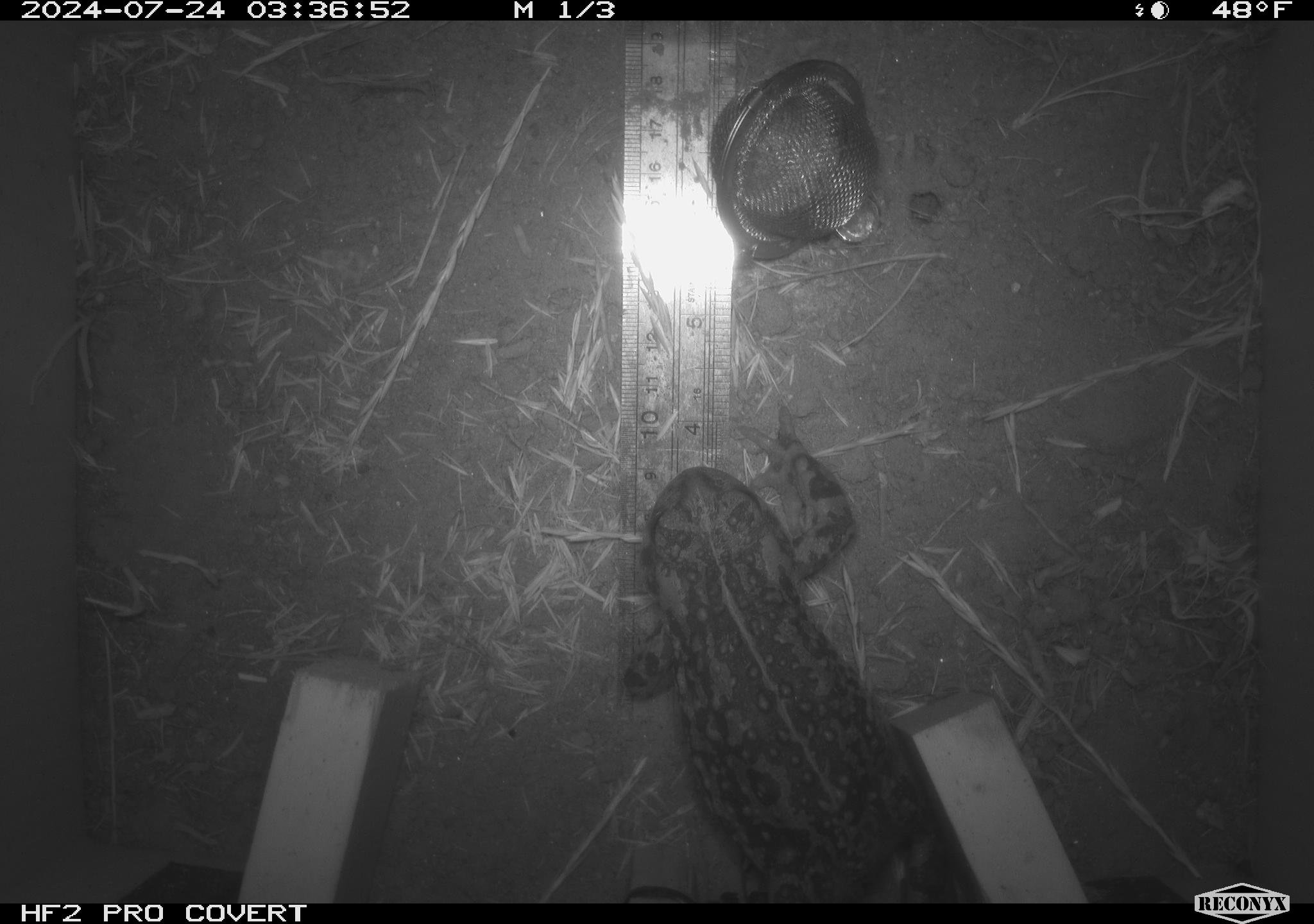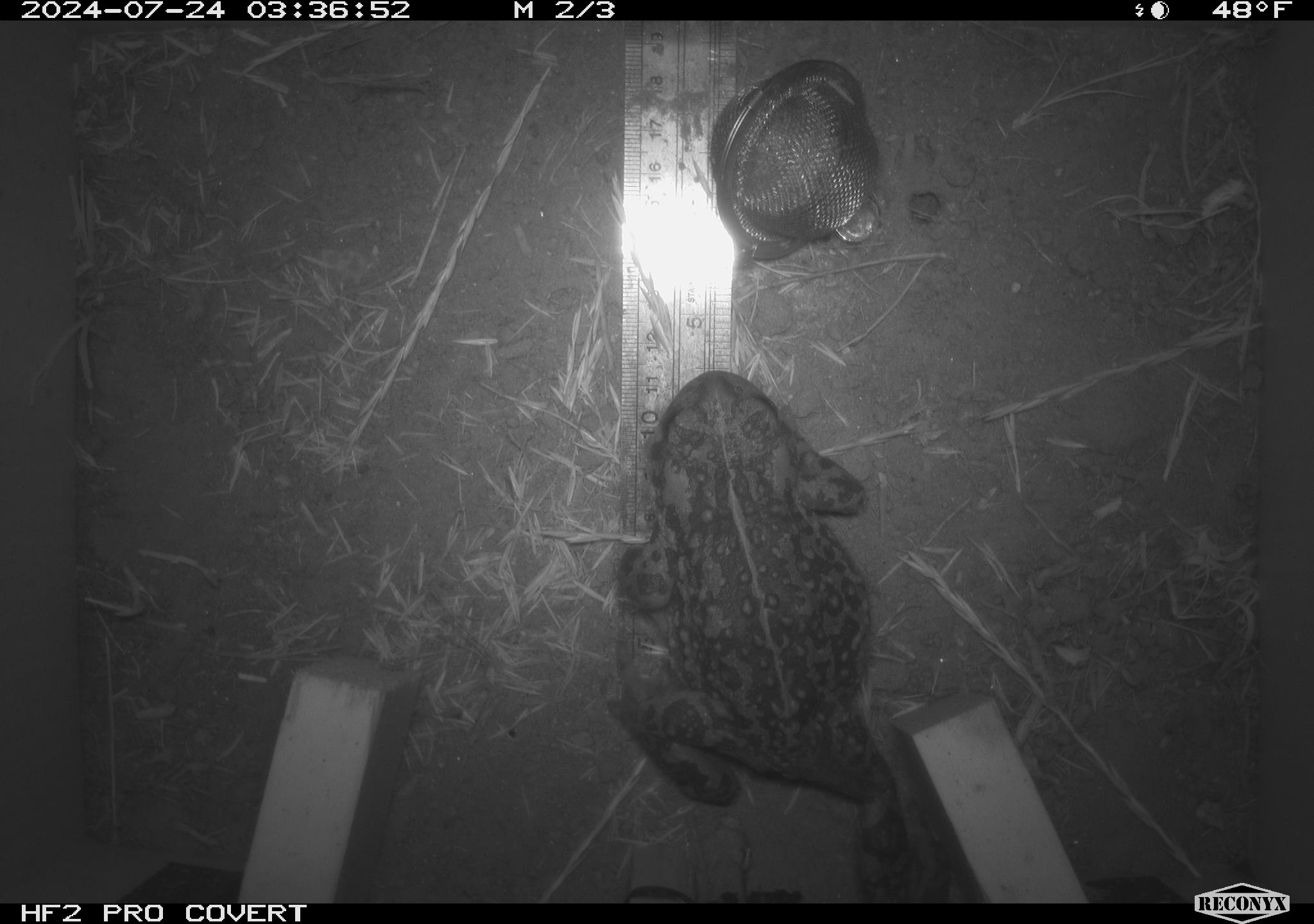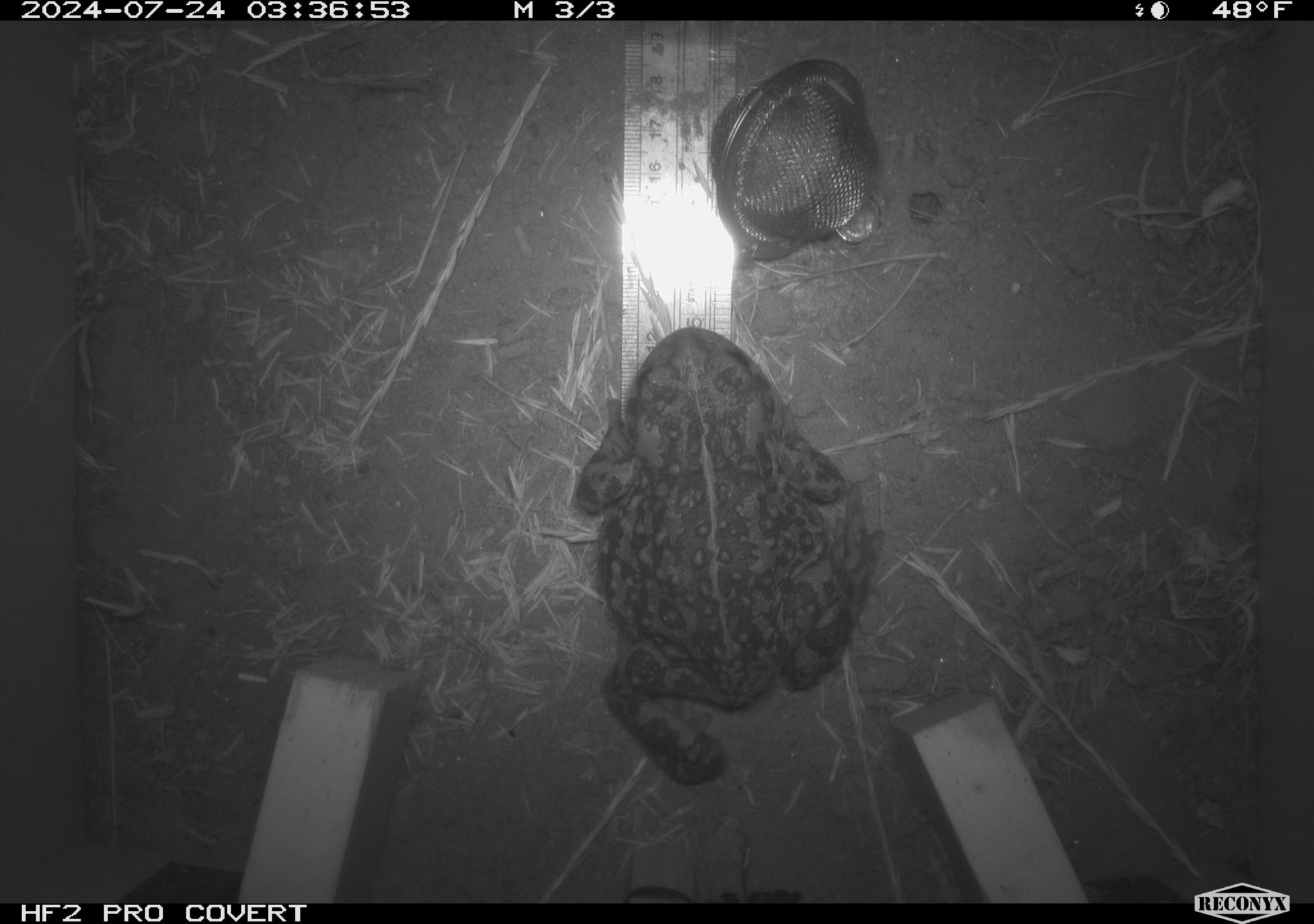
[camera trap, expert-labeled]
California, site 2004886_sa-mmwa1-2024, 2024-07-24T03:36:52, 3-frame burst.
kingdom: Animalia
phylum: Chordata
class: Amphibia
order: Anura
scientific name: Anura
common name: frogs